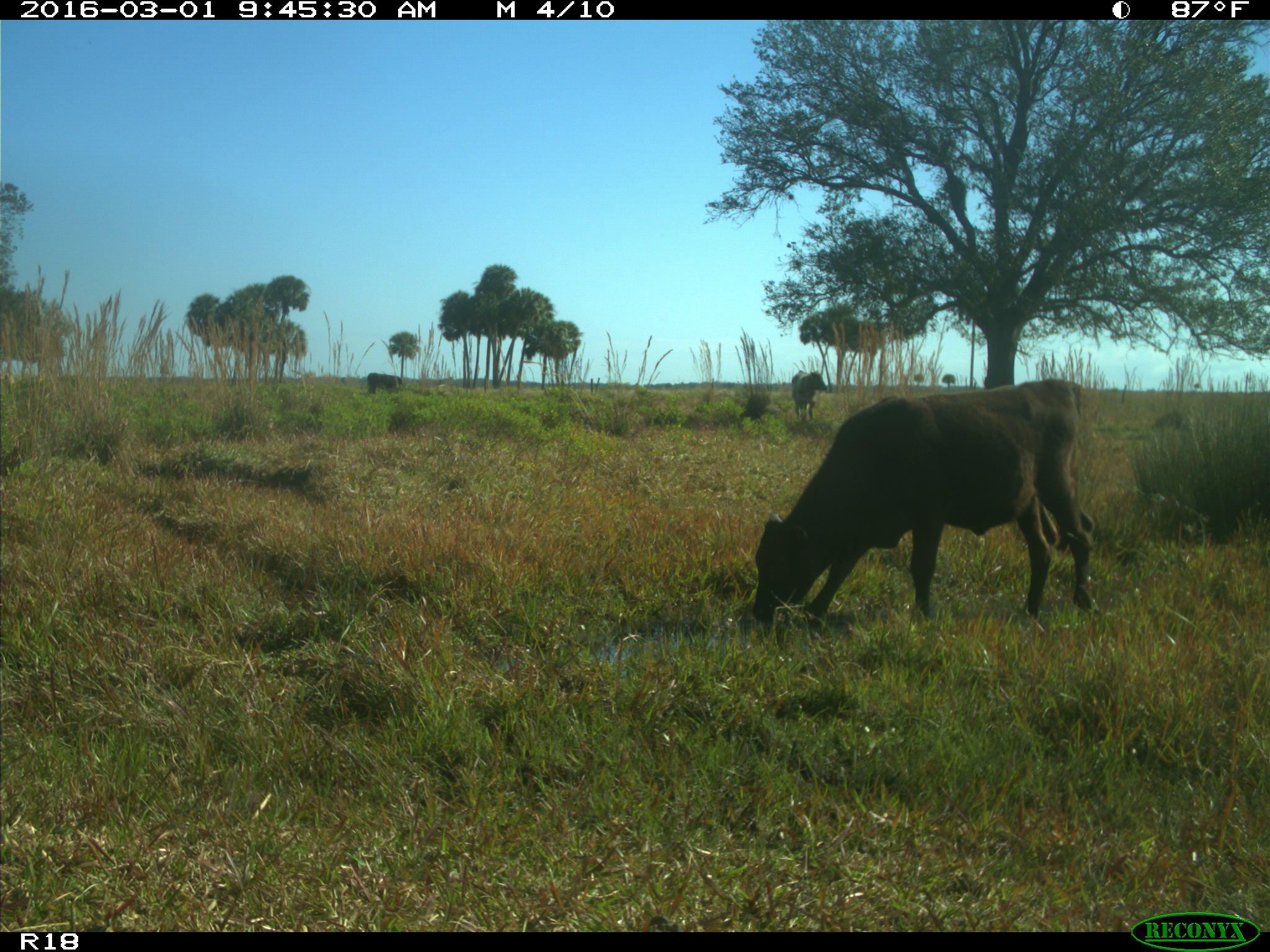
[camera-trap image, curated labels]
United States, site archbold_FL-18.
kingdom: Animalia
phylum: Chordata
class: Mammalia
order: Artiodactyla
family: Bovidae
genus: Bos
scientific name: Bos taurus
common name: domestic cow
Bos taurus (domestic cow).